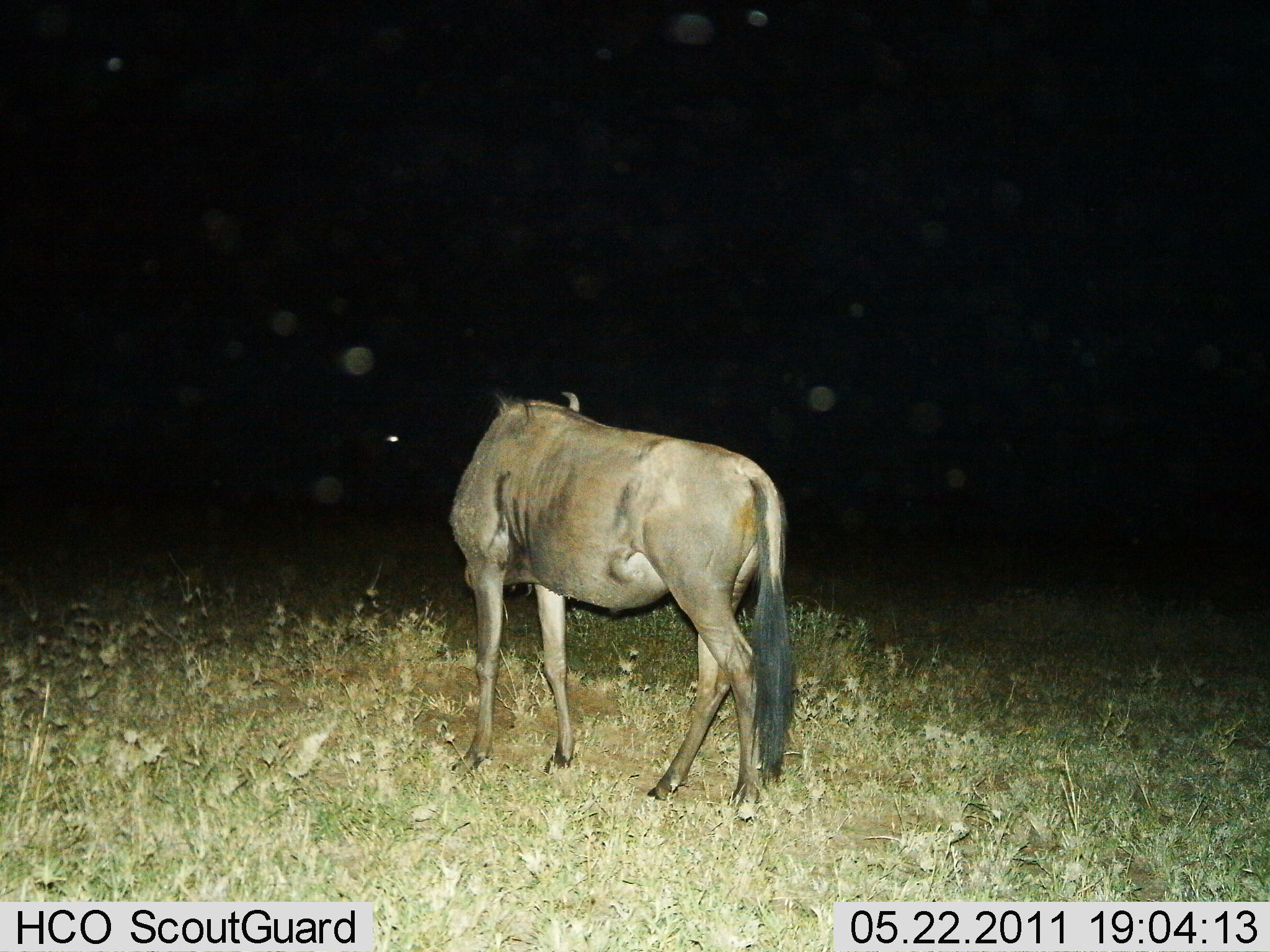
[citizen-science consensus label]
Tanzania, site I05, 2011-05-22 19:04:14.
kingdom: Animalia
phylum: Chordata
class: Mammalia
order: Artiodactyla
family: Bovidae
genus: Connochaetes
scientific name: Connochaetes taurinus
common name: blue wildebeest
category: wildebeest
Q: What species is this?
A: Wildebeest (blue wildebeest) (Connochaetes taurinus).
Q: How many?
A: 1.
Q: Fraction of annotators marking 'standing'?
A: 67%.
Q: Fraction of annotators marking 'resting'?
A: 0%.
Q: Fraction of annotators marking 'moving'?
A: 33%.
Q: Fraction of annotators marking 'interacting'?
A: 0%.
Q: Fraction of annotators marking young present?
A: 0%.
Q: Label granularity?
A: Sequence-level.